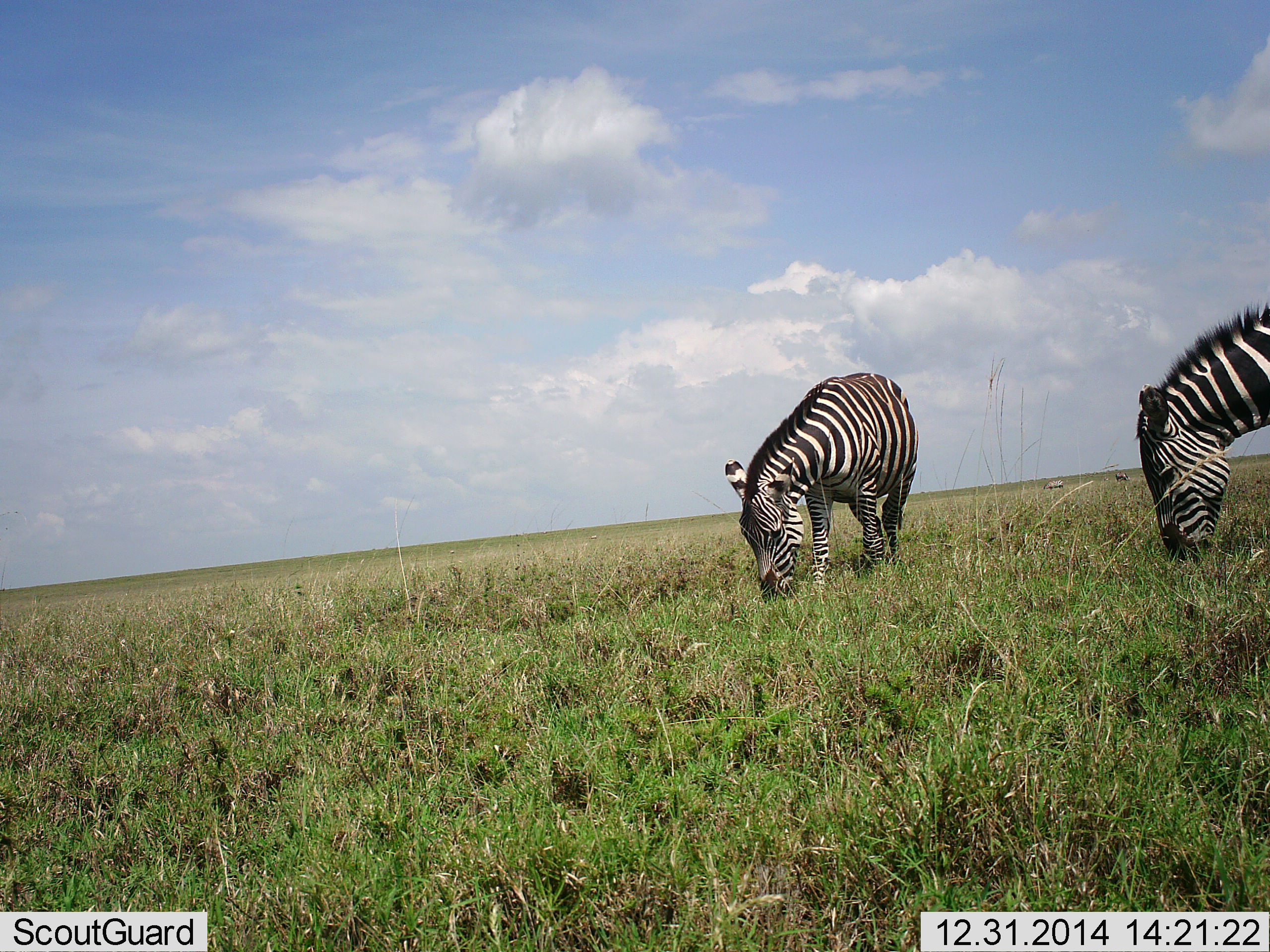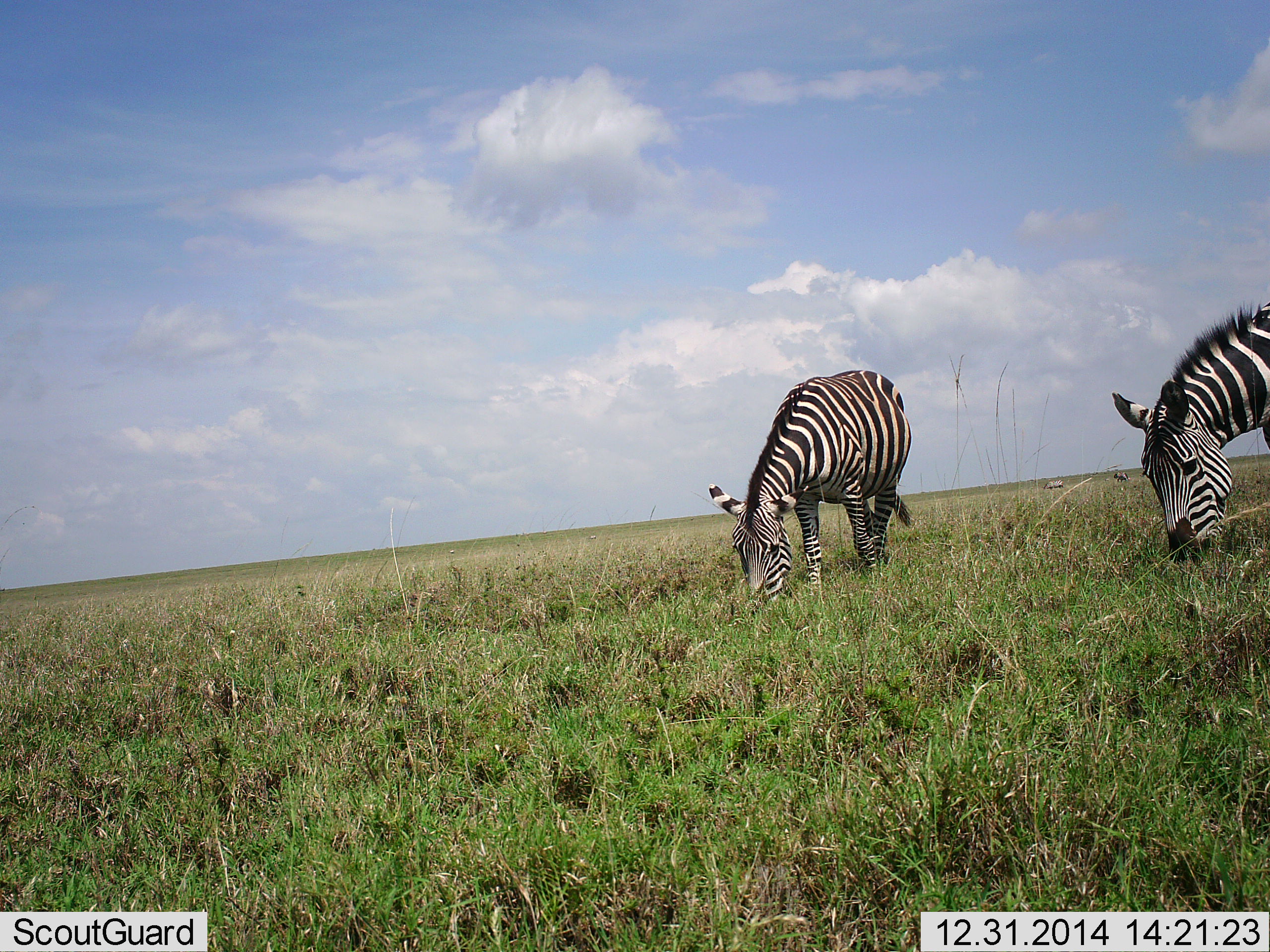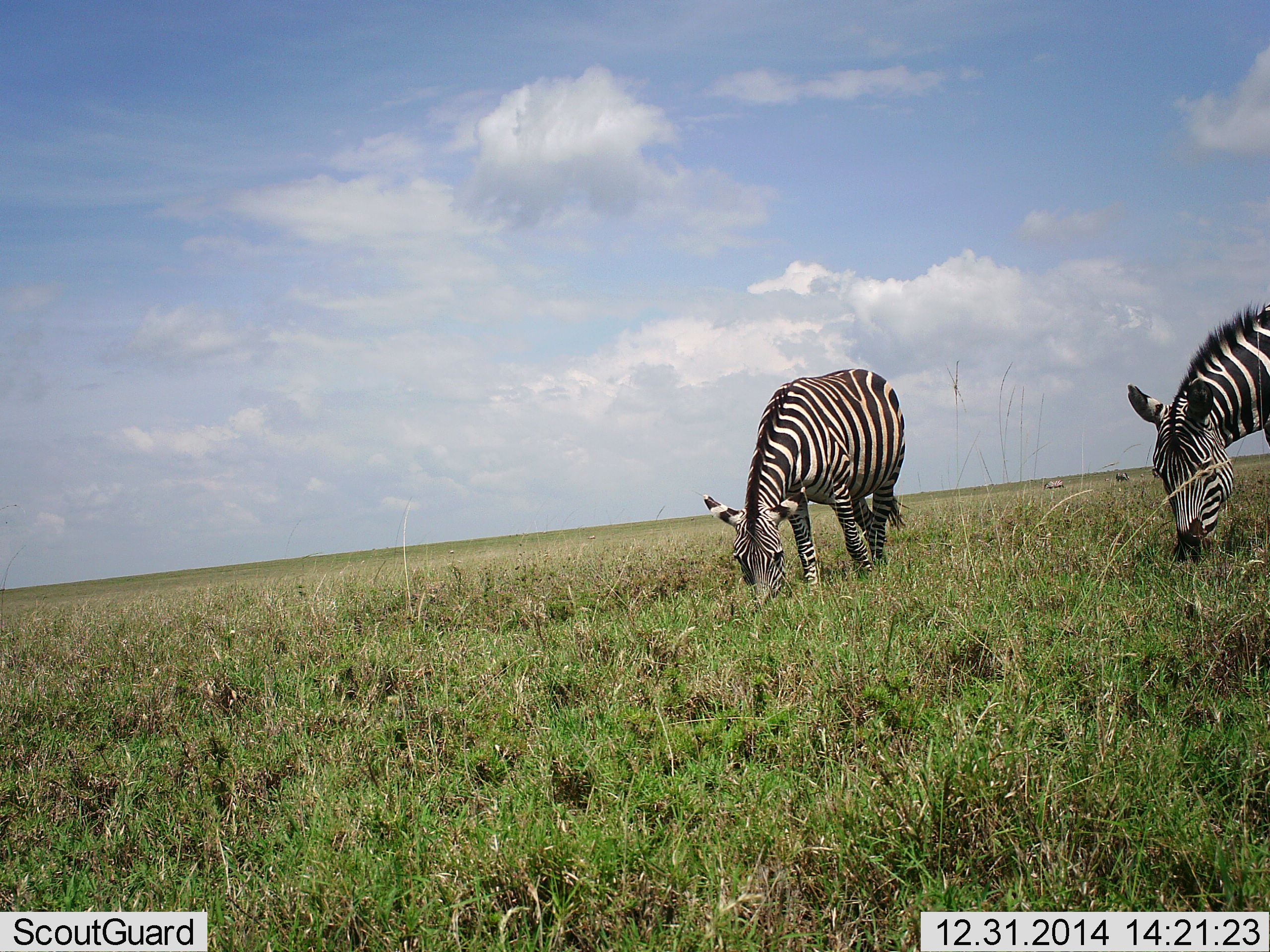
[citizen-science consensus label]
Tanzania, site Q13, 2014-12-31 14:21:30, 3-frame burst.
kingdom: Animalia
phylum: Chordata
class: Mammalia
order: Perissodactyla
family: Equidae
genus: Equus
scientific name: Equus quagga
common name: plains zebra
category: zebra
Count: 2.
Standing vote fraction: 10%.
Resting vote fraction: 0%.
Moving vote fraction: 0%.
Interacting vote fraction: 0%.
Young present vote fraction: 0%.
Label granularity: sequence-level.